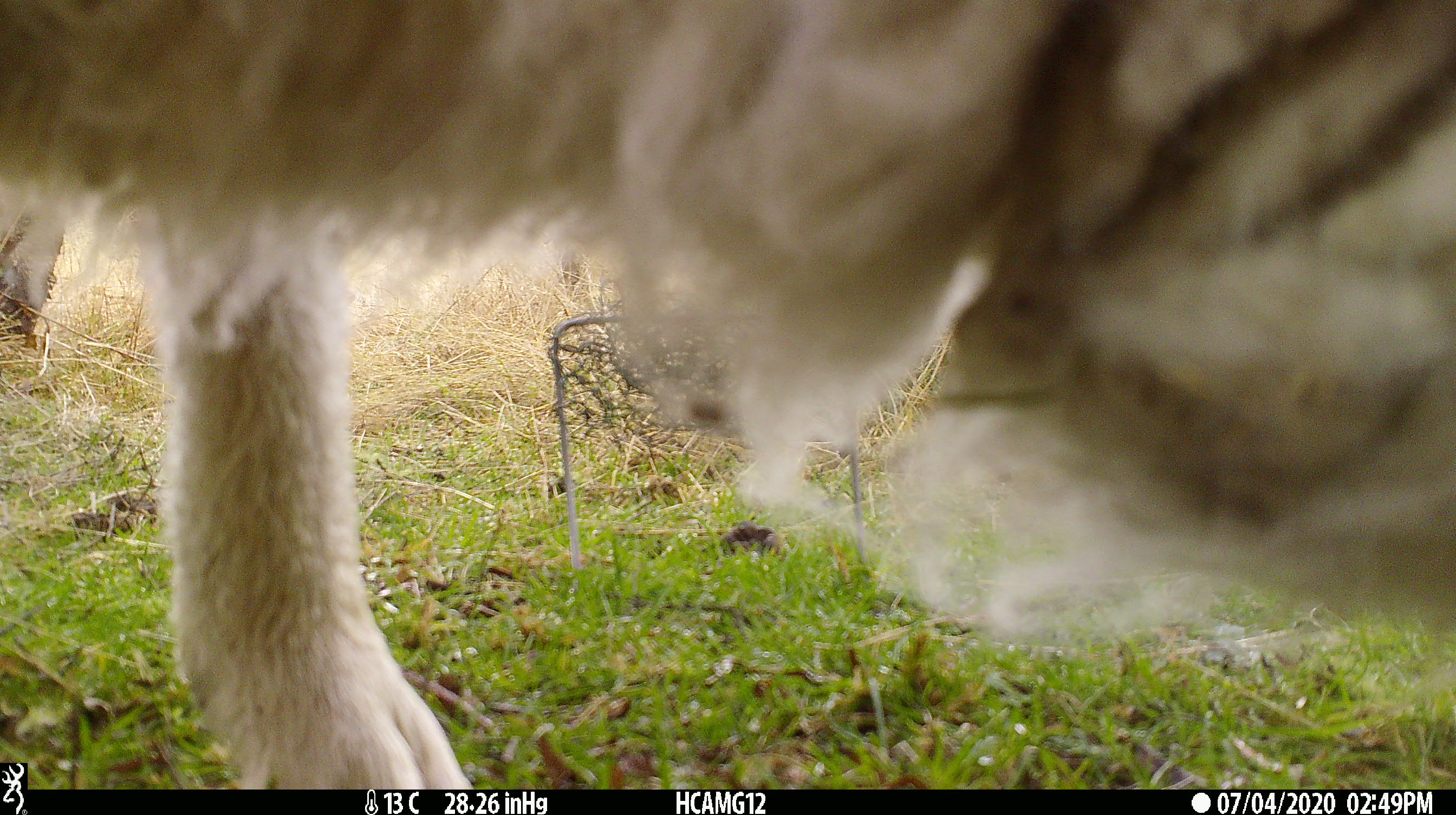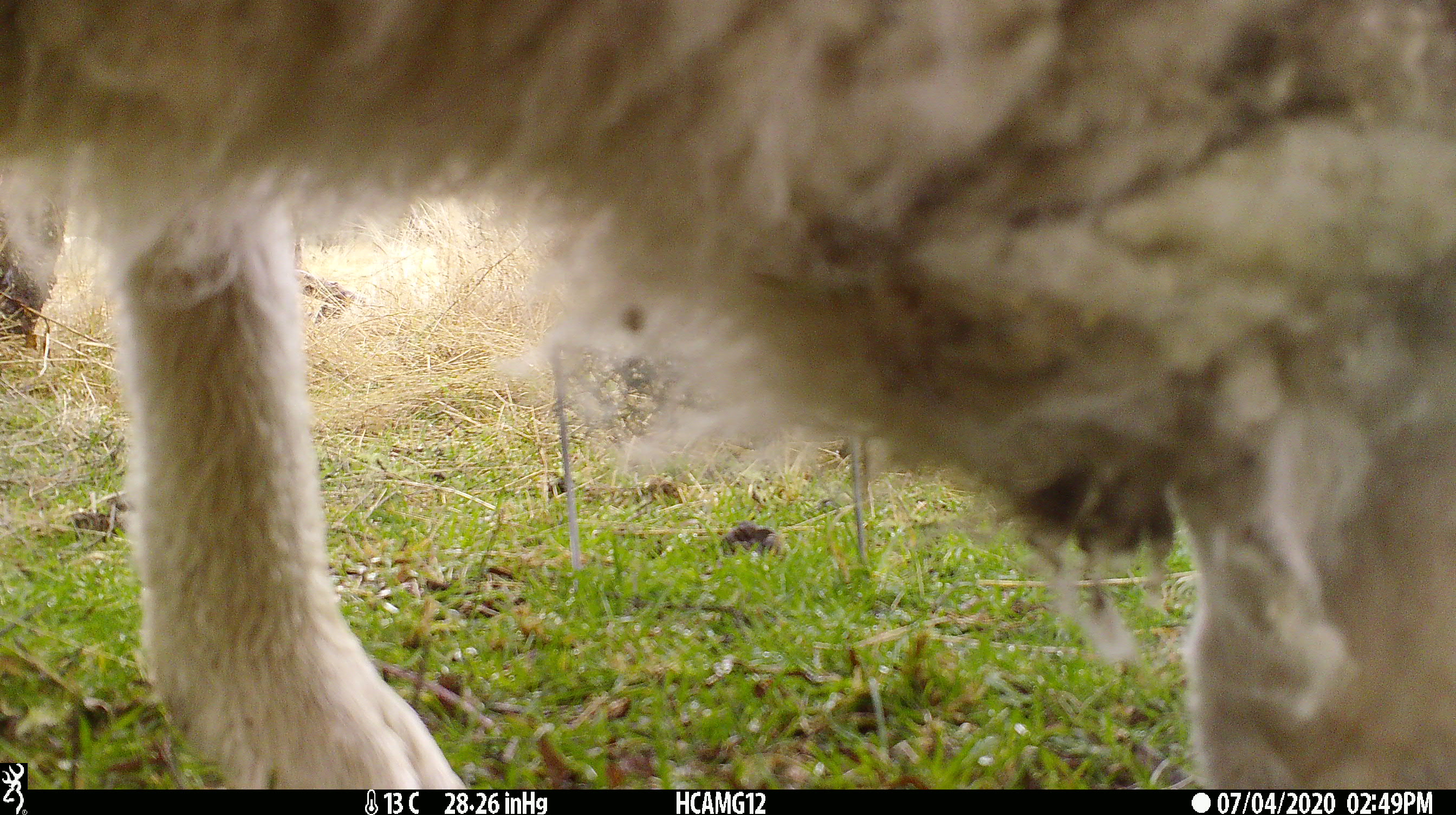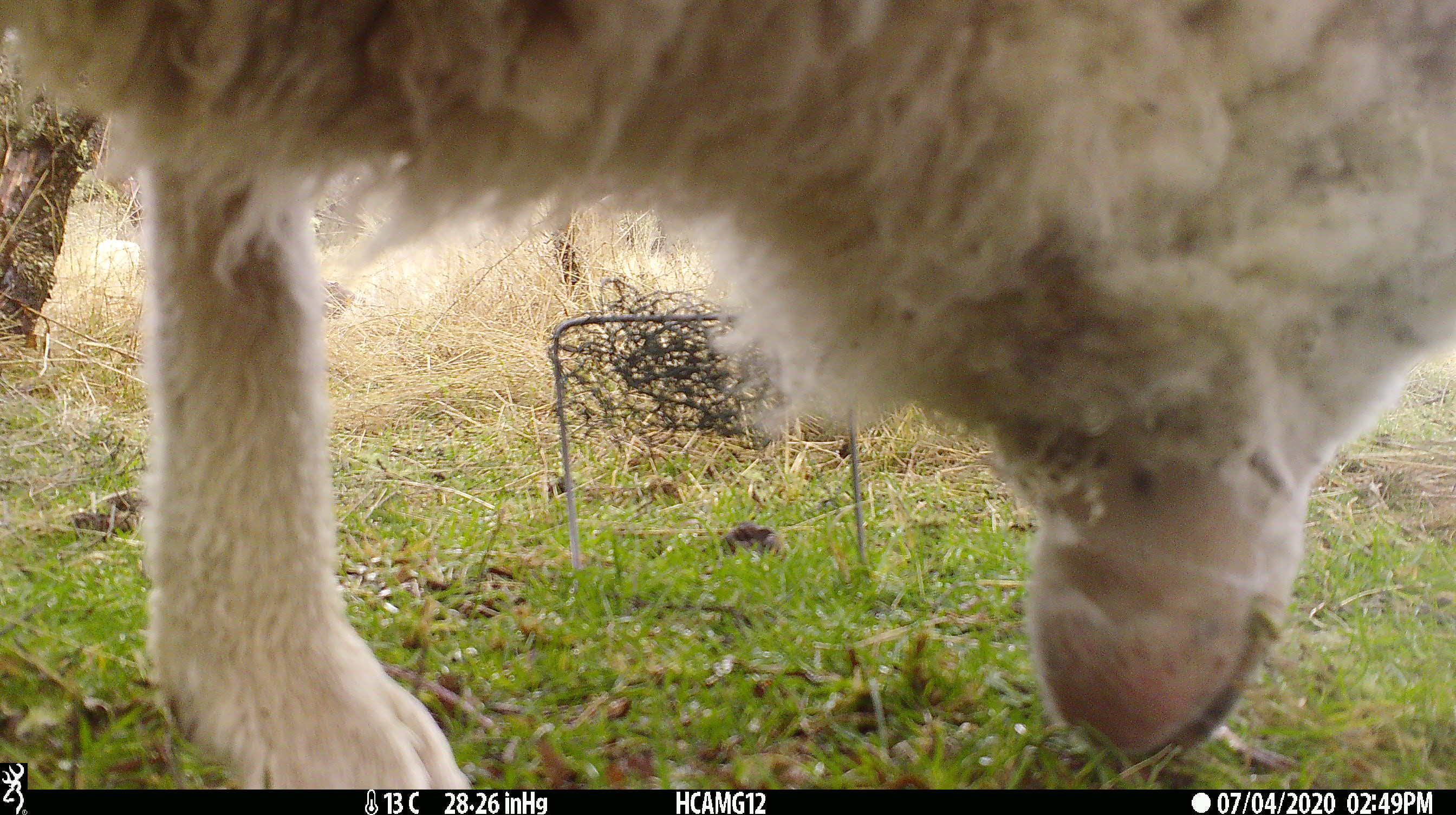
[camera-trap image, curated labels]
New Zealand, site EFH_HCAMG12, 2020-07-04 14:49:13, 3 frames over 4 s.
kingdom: Animalia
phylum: Chordata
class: Mammalia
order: Artiodactyla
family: Bovidae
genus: Ovis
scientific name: Ovis aries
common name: domestic sheep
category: sheep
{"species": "sheep (domestic sheep) (Ovis aries)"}